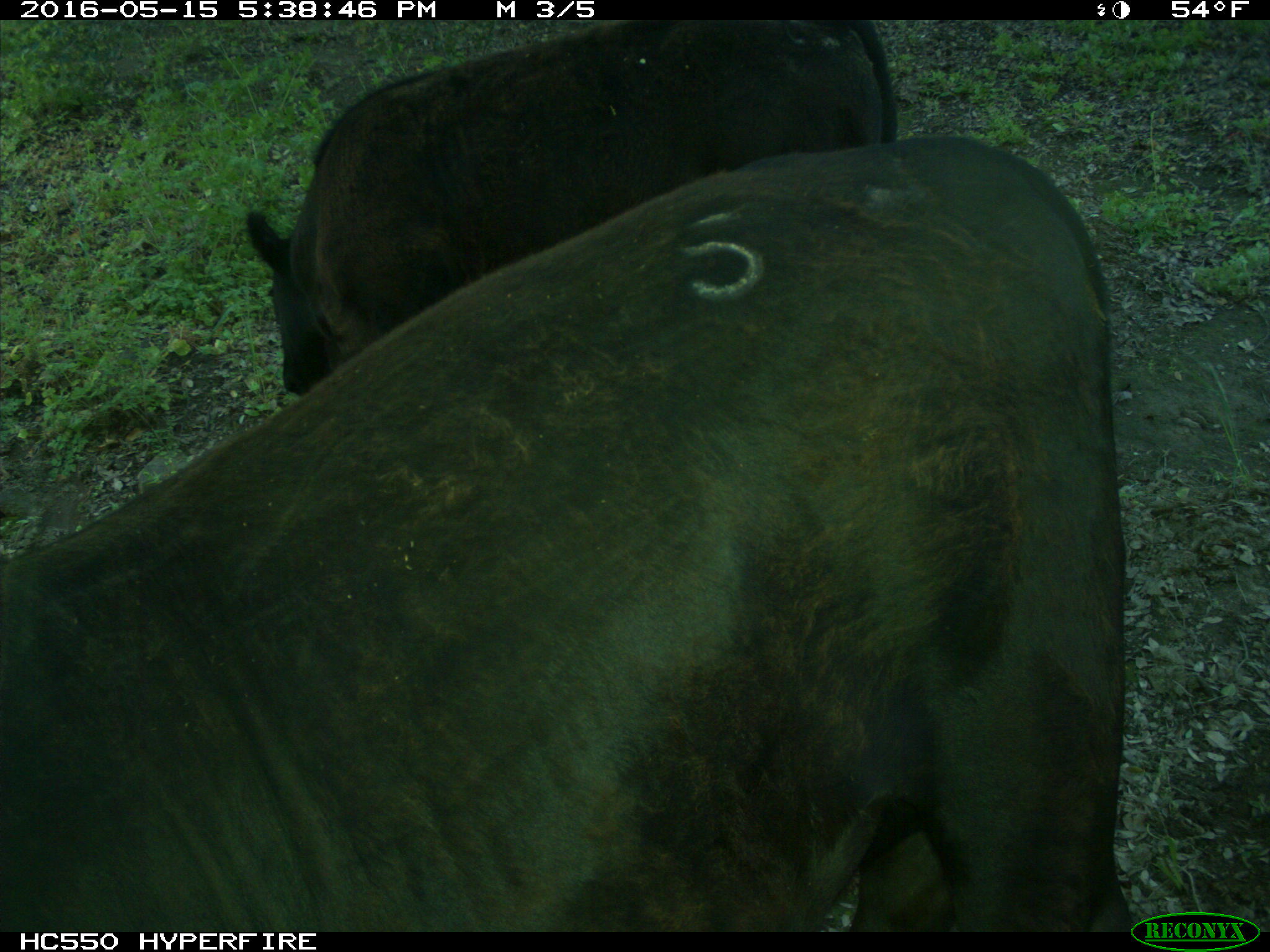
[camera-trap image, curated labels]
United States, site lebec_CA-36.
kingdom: Animalia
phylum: Chordata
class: Mammalia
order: Artiodactyla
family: Bovidae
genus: Bos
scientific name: Bos taurus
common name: domestic cow